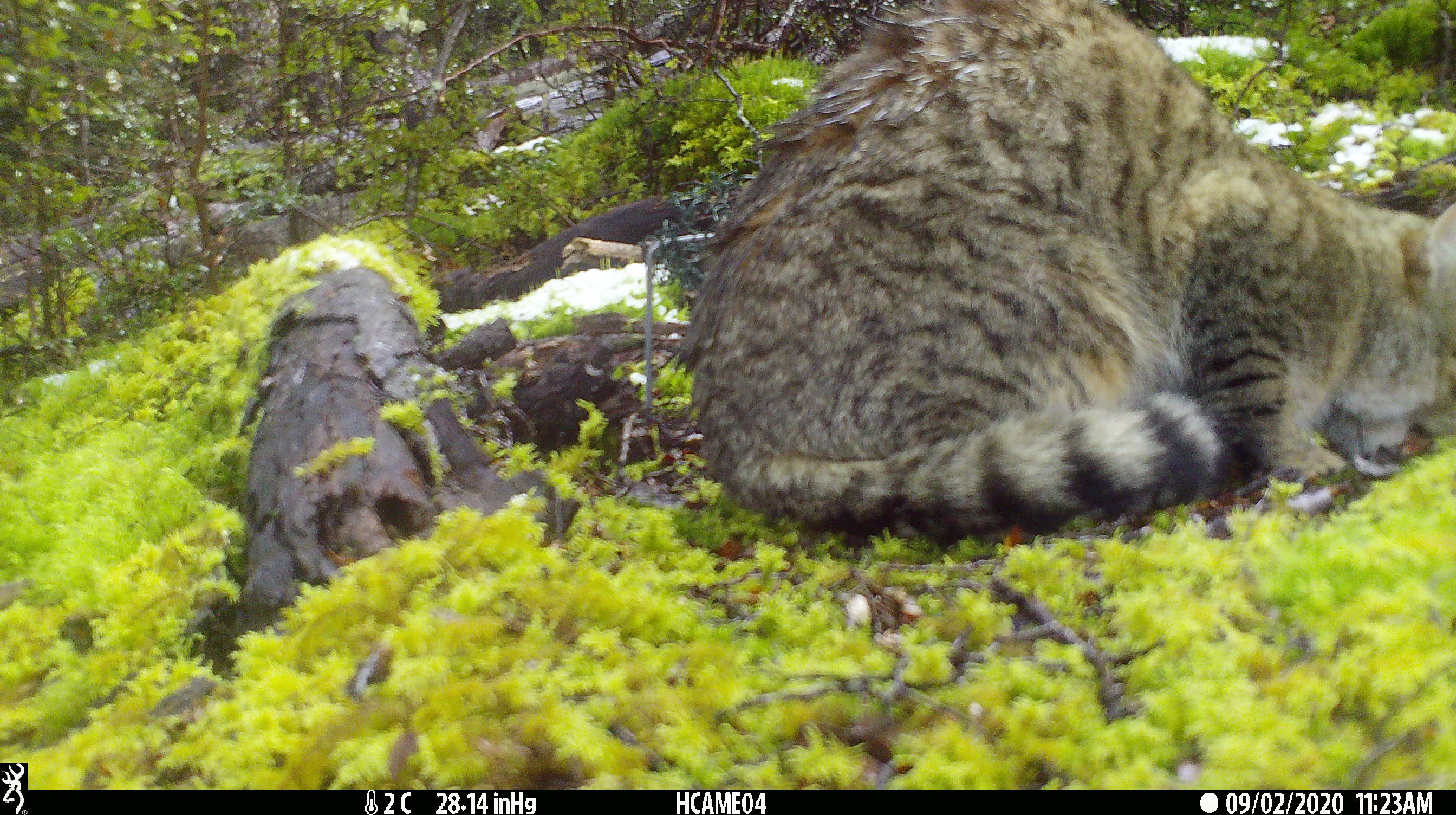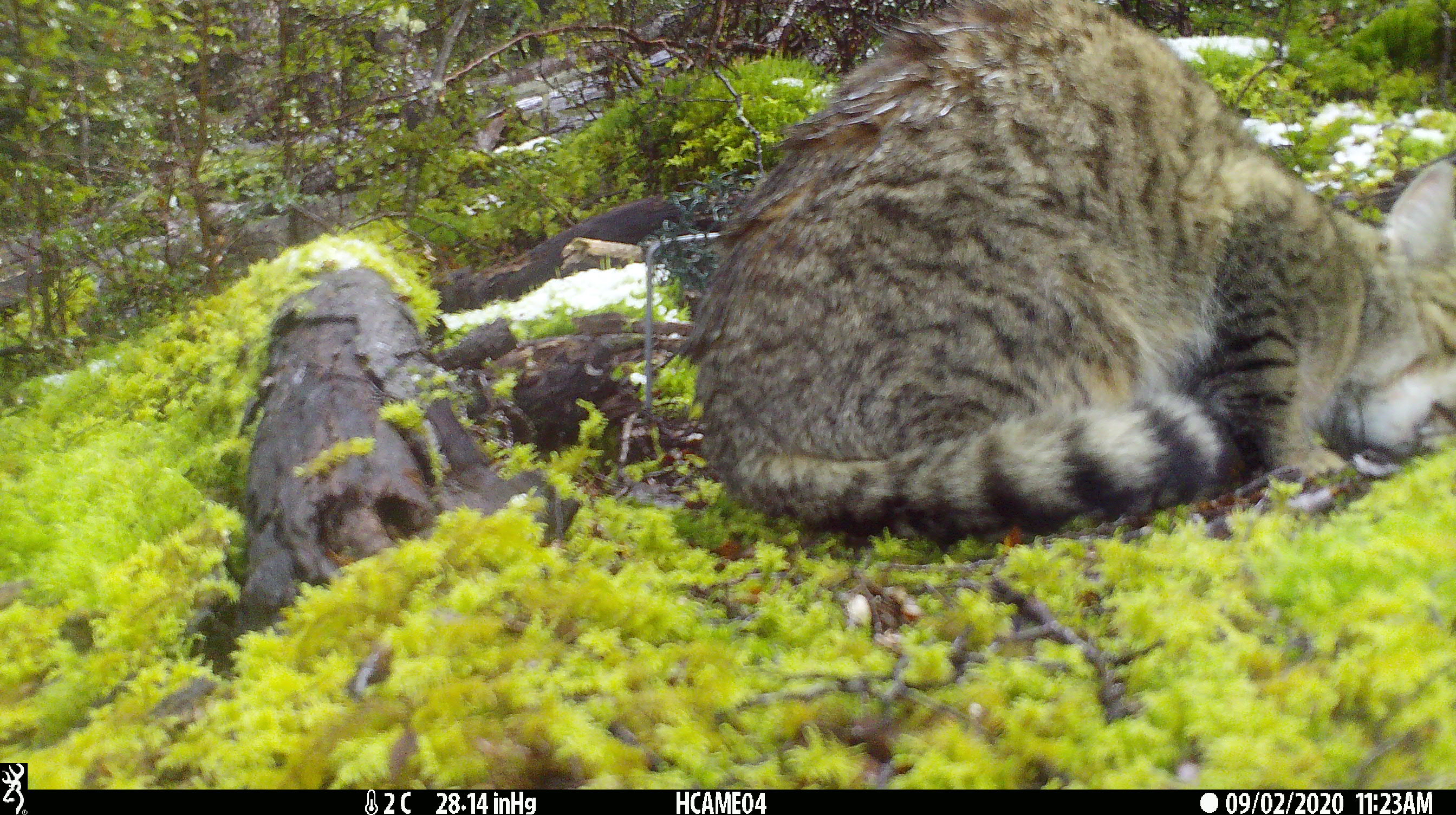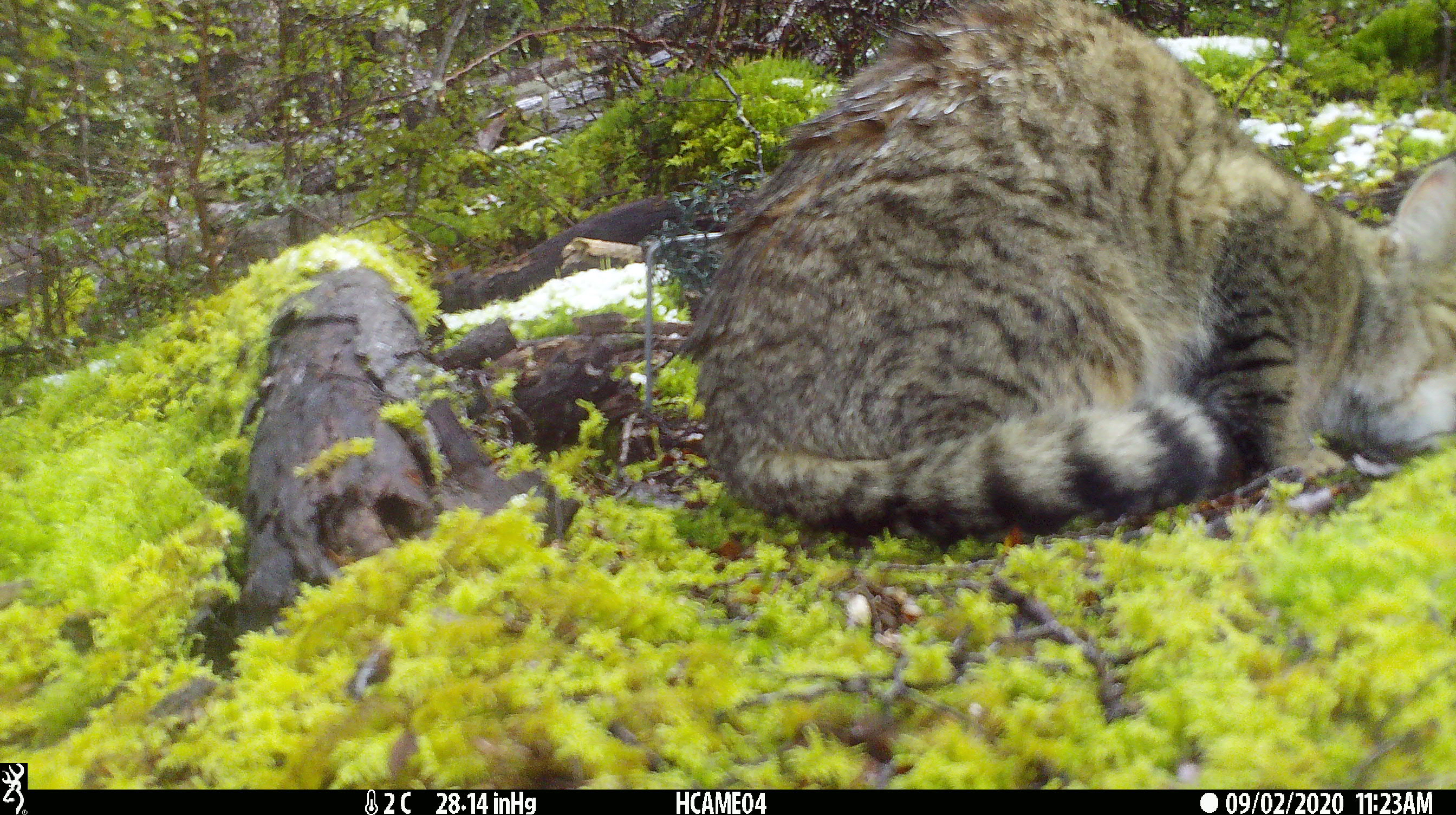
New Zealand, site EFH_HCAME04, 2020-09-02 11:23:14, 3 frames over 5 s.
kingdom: Animalia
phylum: Chordata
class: Mammalia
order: Carnivora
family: Felidae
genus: Felis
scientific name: Felis catus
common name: domestic cat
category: cat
Cat (domestic cat) (Felis catus).